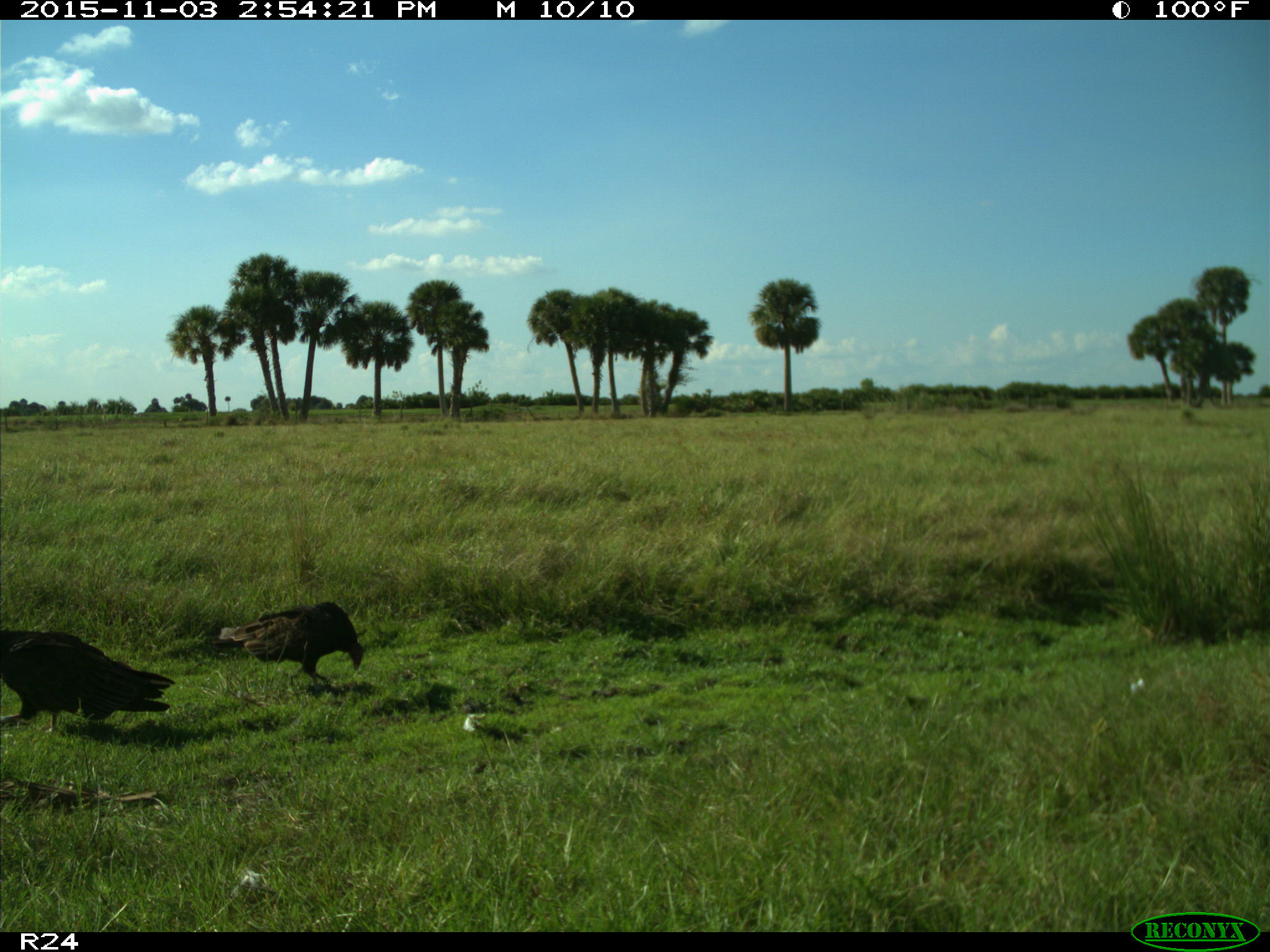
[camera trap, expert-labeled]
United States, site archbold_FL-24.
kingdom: Animalia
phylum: Chordata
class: Aves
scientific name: Aves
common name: birds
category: unidentified bird